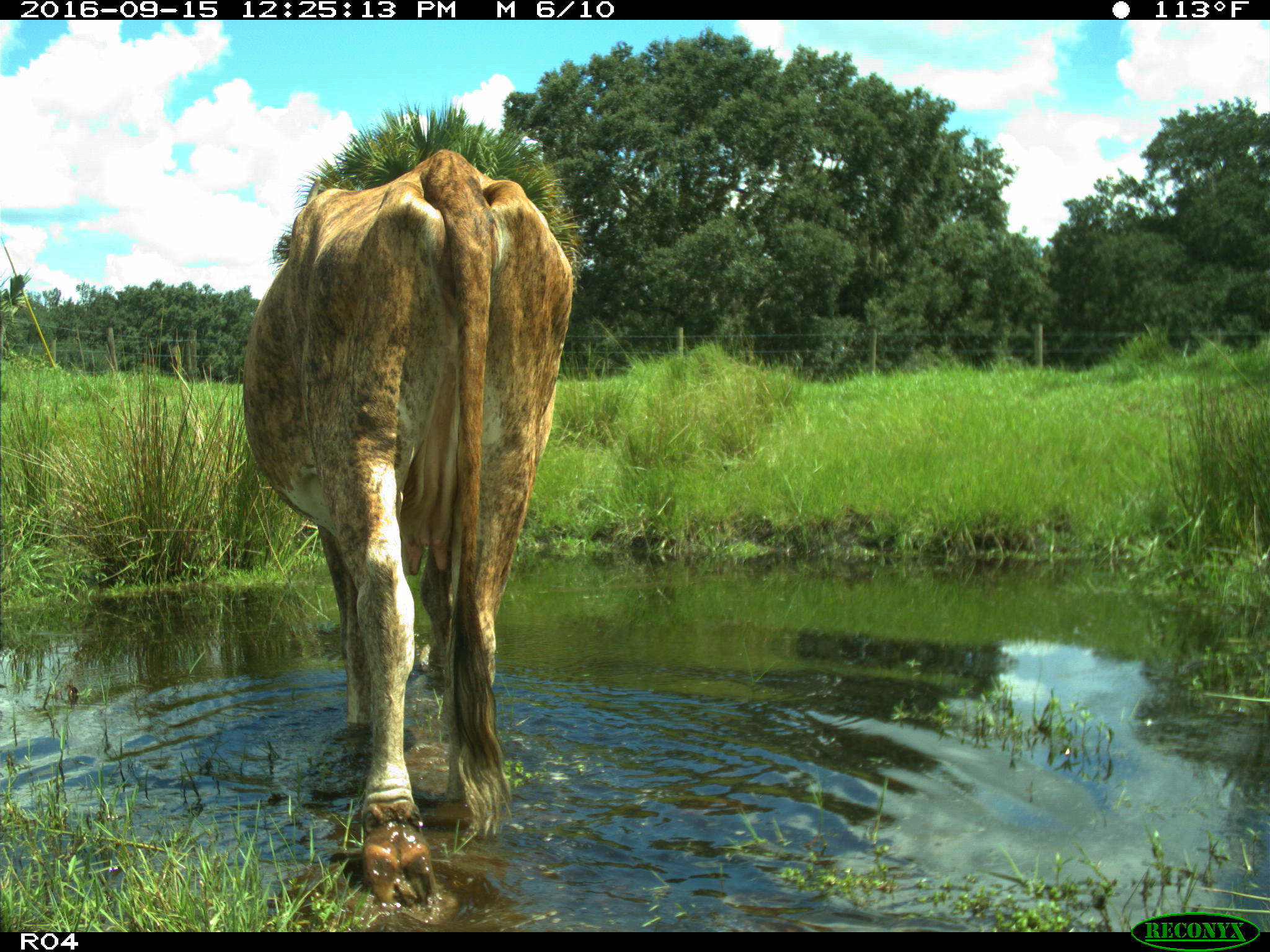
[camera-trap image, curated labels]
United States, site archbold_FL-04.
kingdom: Animalia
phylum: Chordata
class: Mammalia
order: Artiodactyla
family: Bovidae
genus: Bos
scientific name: Bos taurus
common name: domestic cow